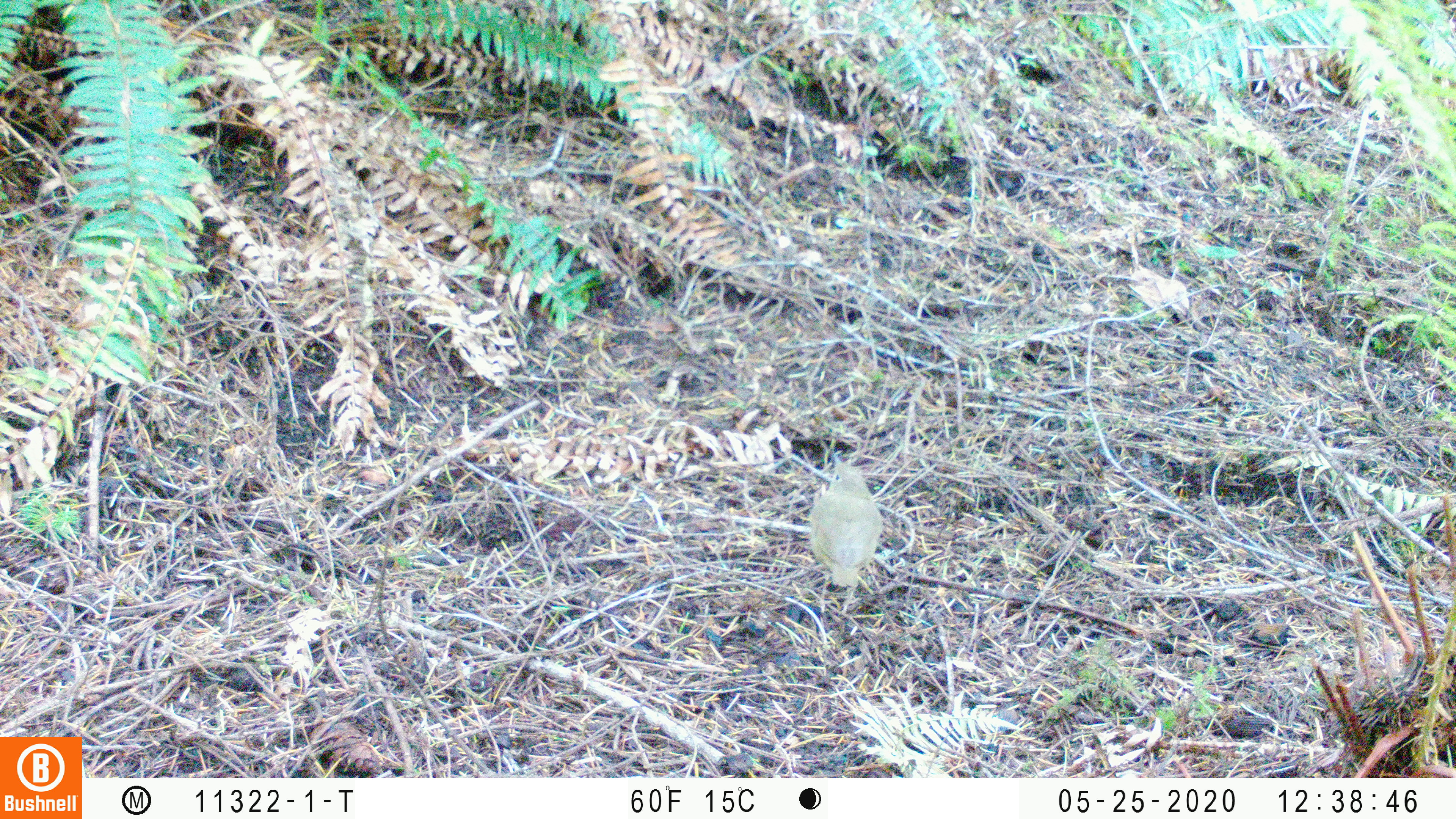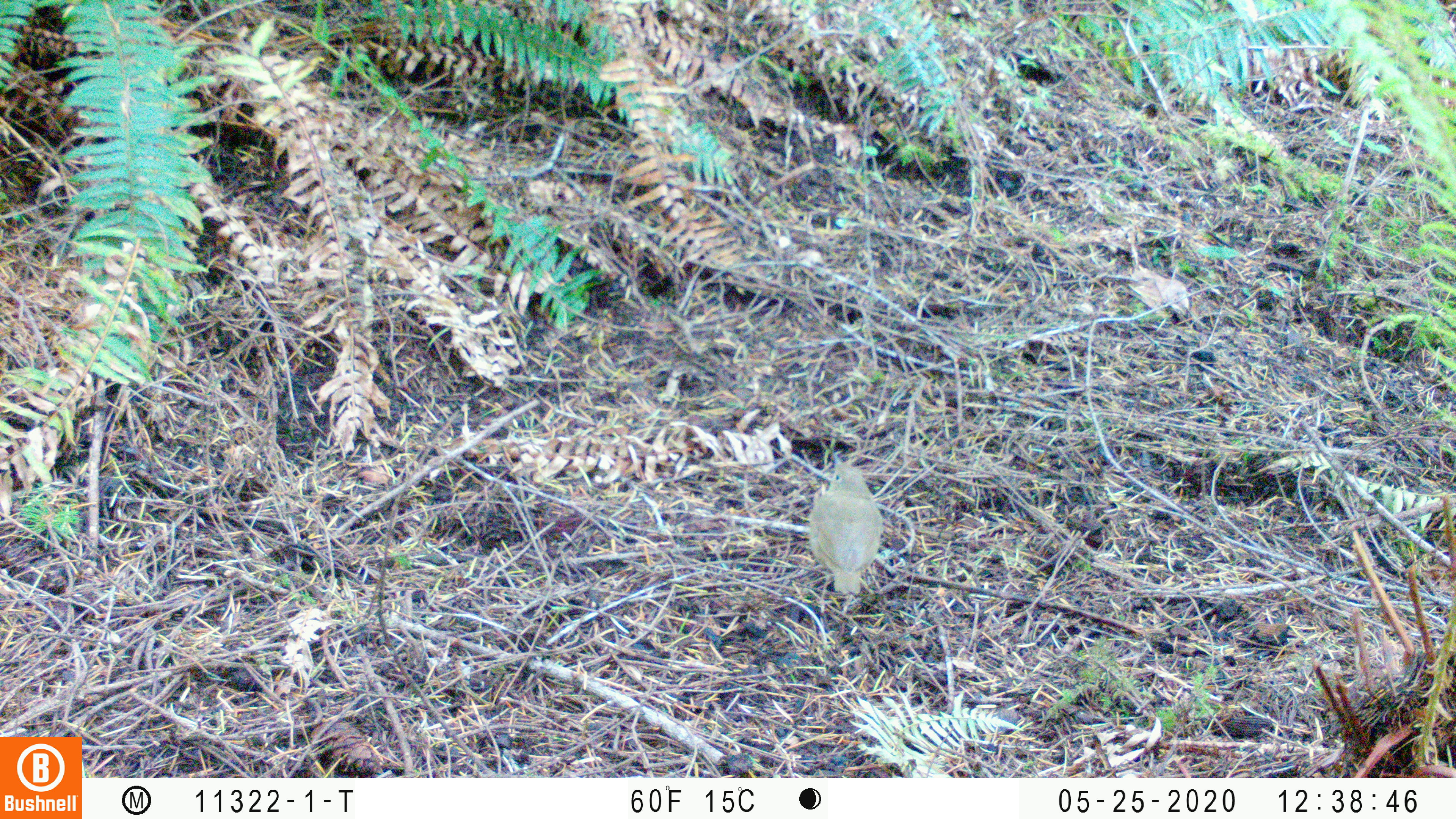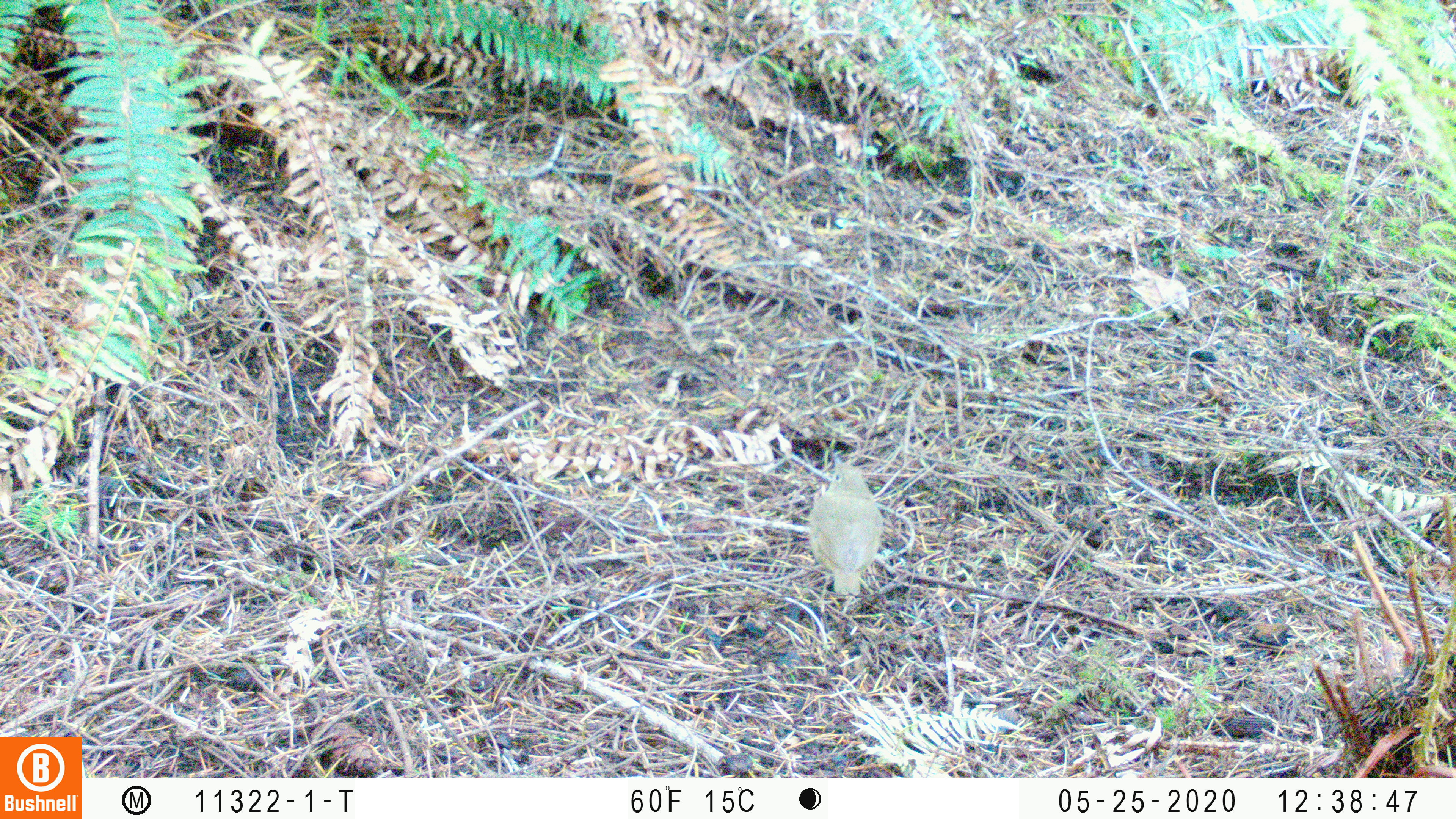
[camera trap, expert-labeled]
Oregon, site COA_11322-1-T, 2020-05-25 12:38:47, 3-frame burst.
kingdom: Animalia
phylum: Chordata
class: Aves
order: Passeriformes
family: Turdidae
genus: Catharus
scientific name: Catharus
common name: brown thrushes and nightingale-thrushes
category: catharus species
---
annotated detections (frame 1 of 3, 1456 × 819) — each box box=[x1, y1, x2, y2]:
catharus species: box=[809, 451, 885, 589]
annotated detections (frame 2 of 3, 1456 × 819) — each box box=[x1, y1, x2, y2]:
catharus species: box=[809, 451, 883, 597]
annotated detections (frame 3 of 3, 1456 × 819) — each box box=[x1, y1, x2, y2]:
catharus species: box=[806, 451, 883, 597]